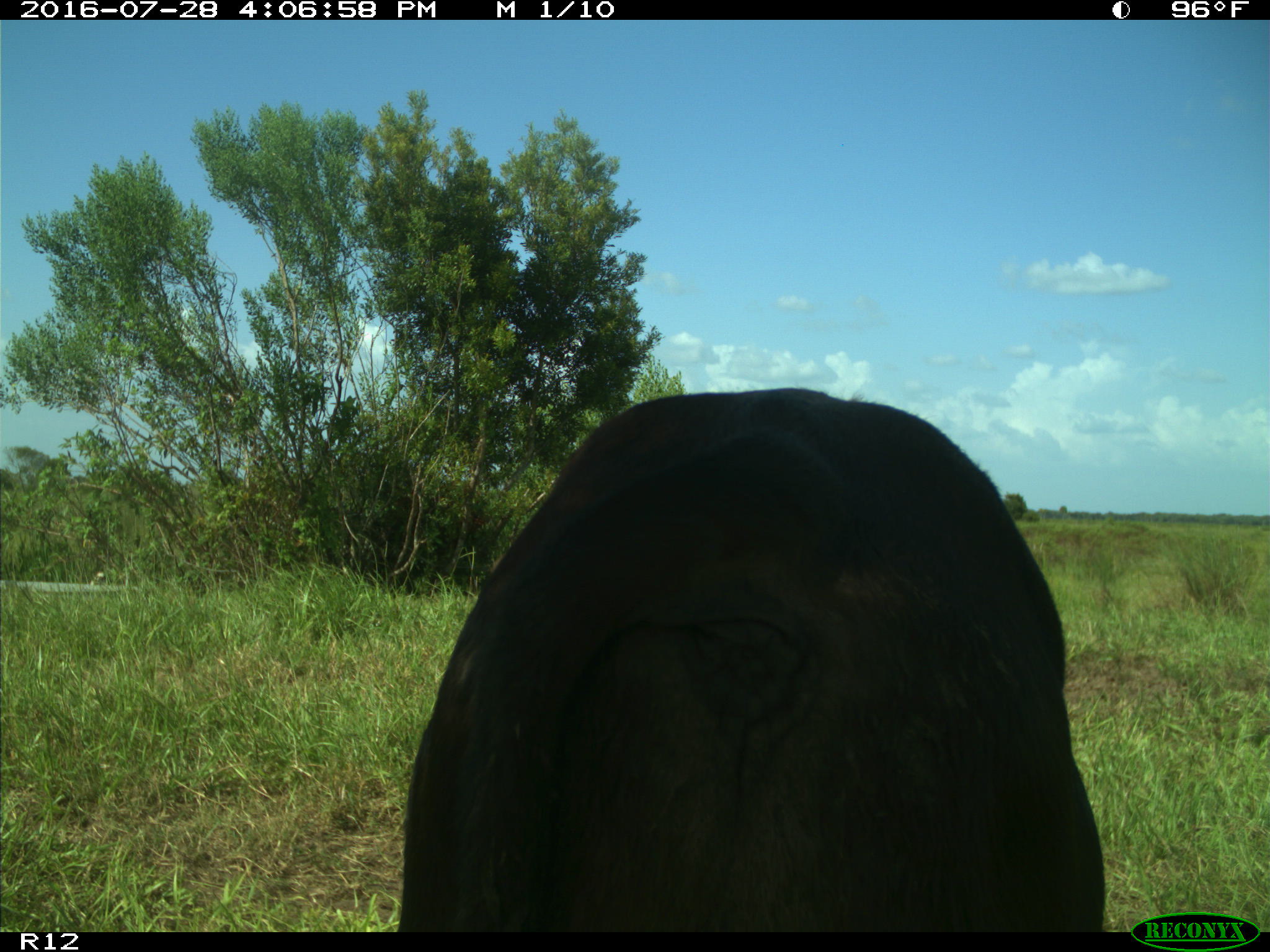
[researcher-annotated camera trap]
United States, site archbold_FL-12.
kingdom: Animalia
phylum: Chordata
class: Mammalia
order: Artiodactyla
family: Bovidae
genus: Bos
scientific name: Bos taurus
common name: domestic cow